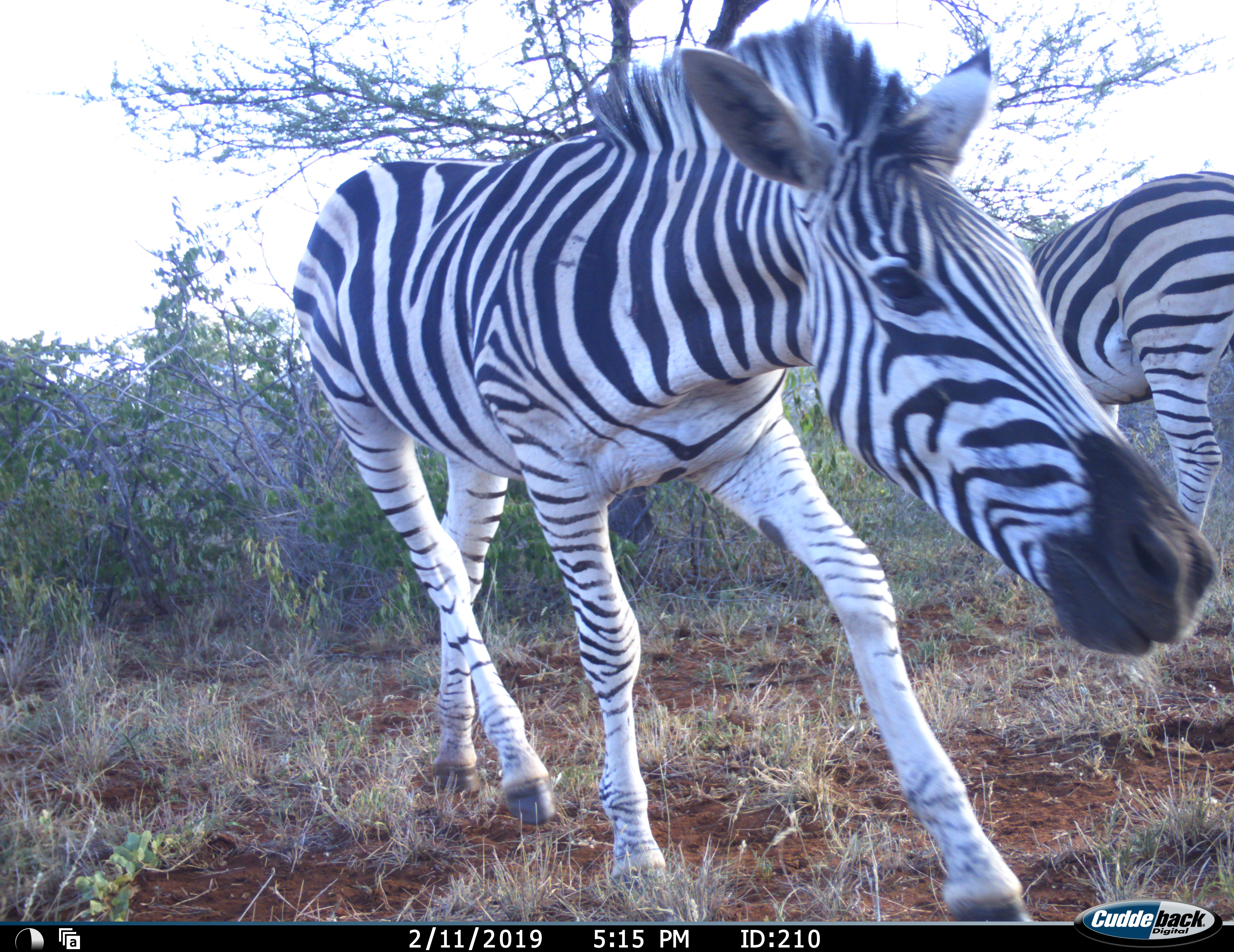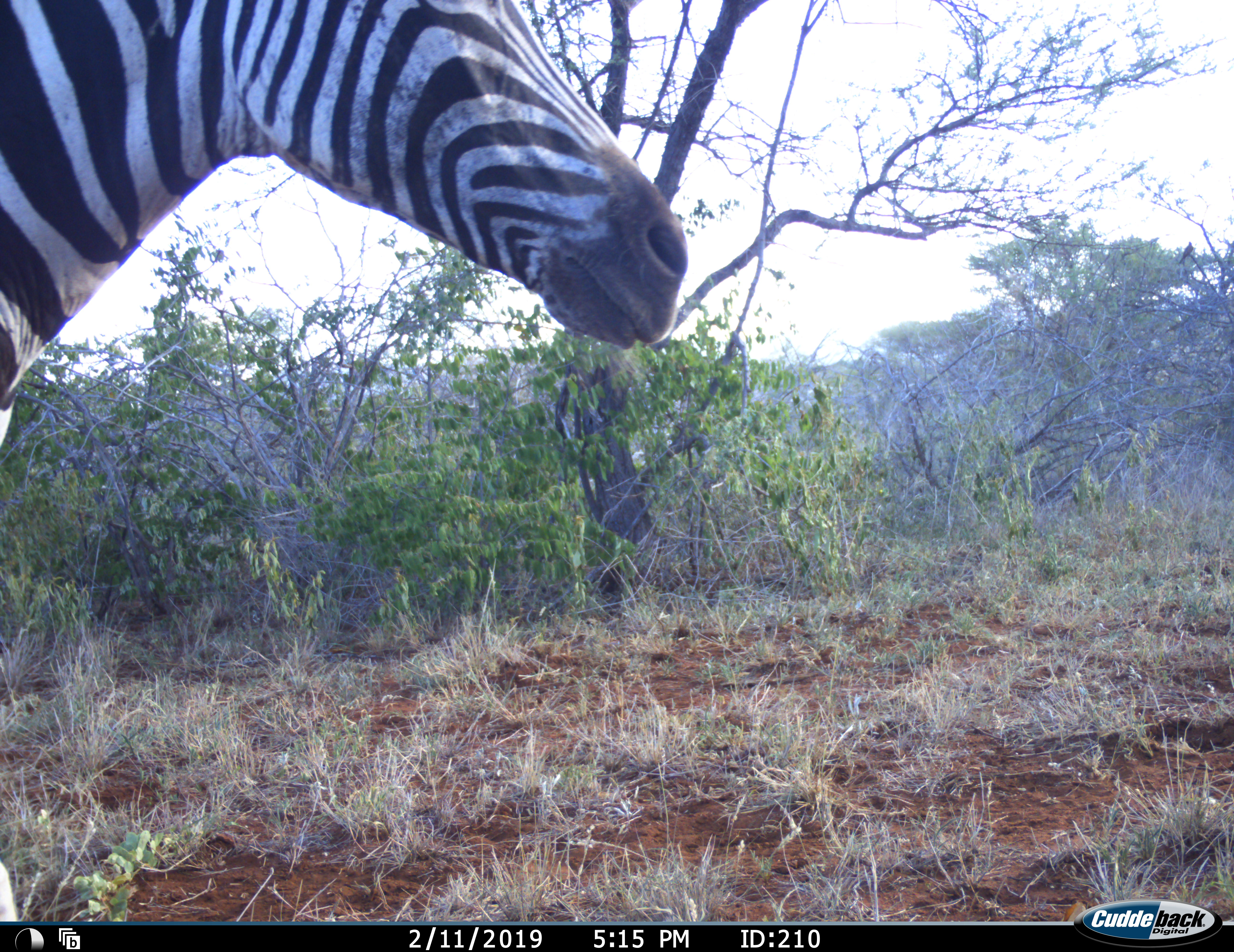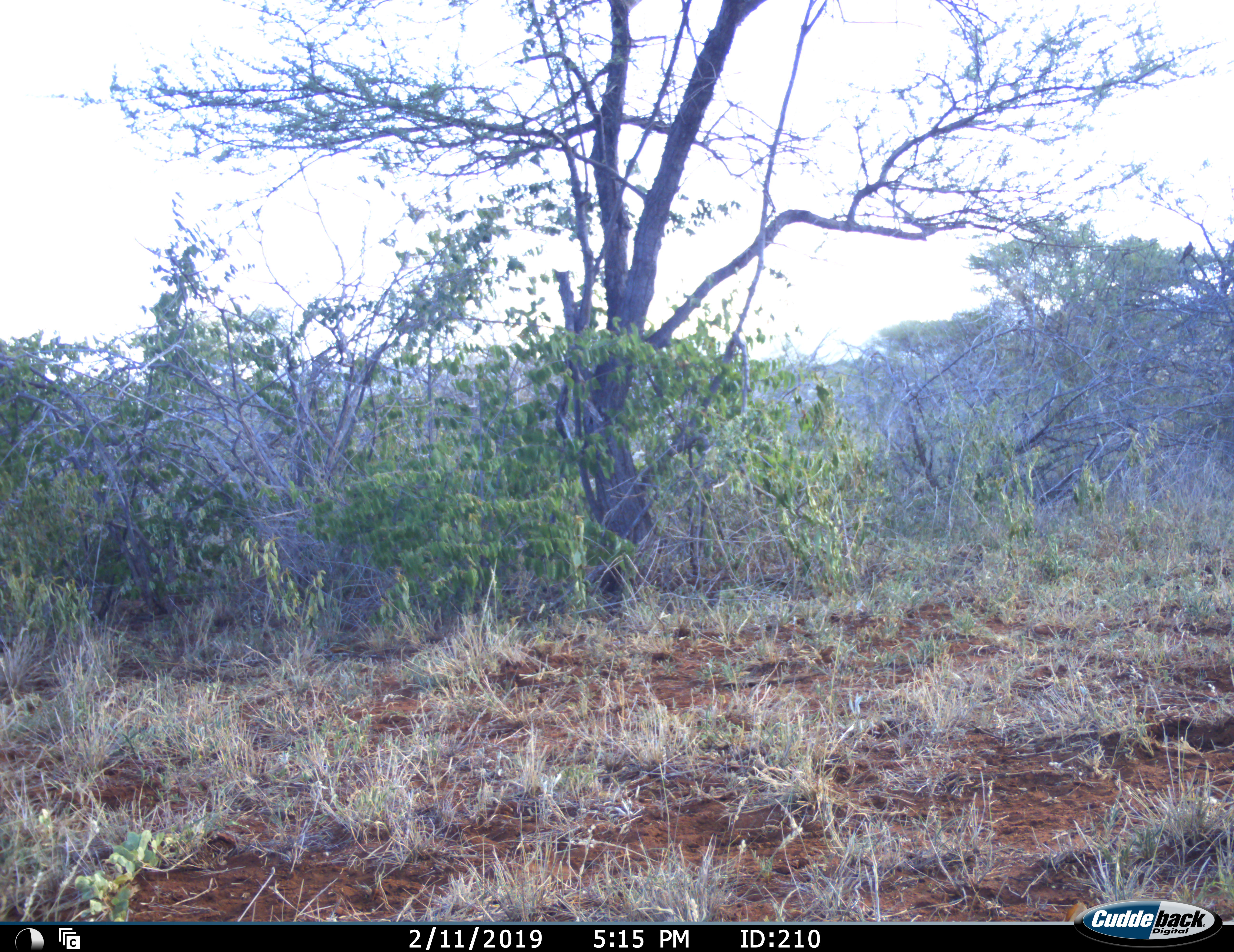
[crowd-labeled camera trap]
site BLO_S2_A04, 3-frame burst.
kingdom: Animalia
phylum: Chordata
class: Mammalia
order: Perissodactyla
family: Equidae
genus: Equus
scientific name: Equus quagga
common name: plains zebra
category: zebraplains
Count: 2.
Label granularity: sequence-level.